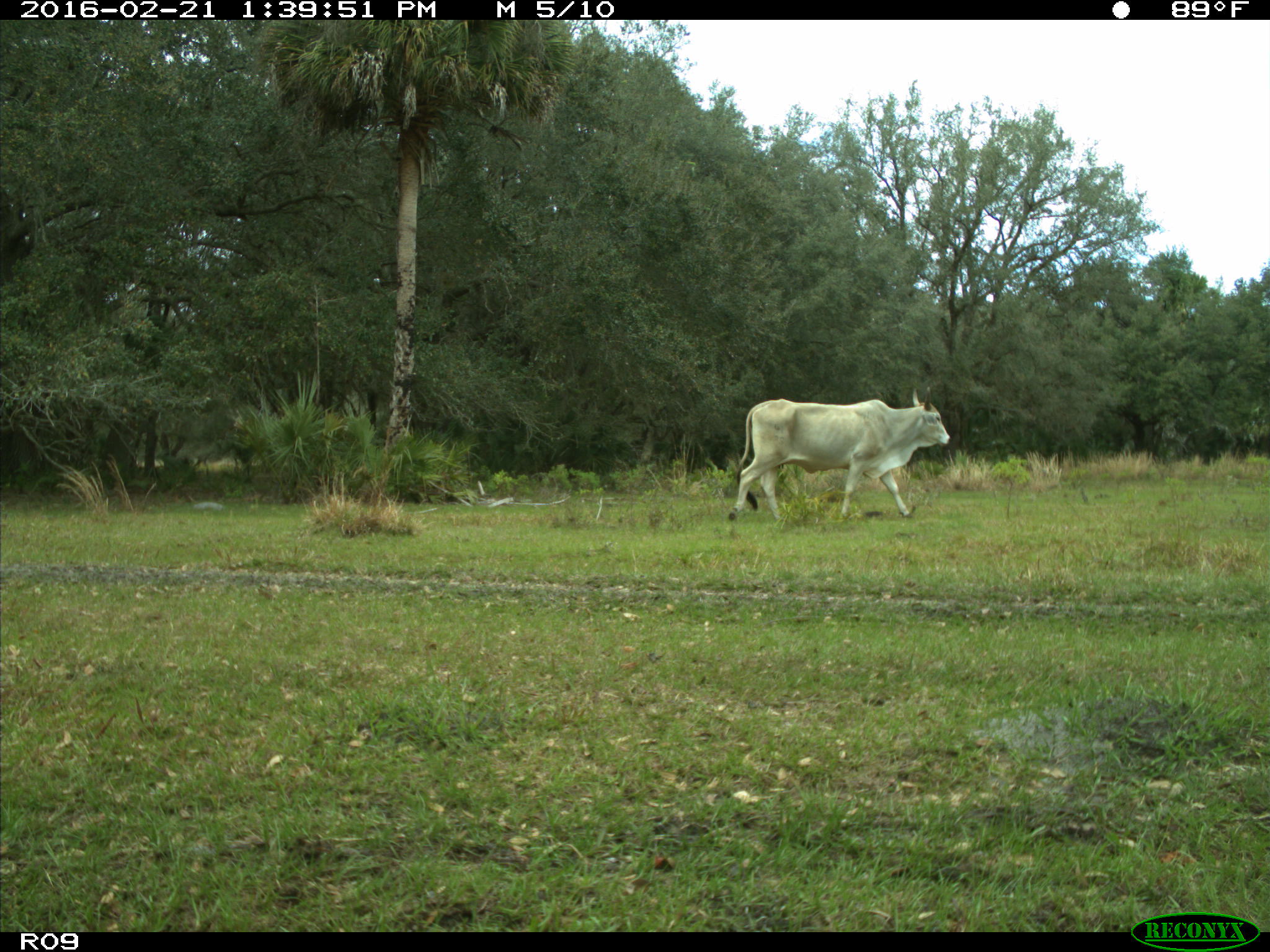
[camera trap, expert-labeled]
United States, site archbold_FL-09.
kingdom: Animalia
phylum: Chordata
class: Mammalia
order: Artiodactyla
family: Bovidae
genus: Bos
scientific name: Bos taurus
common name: domestic cow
Bos taurus (domestic cow).